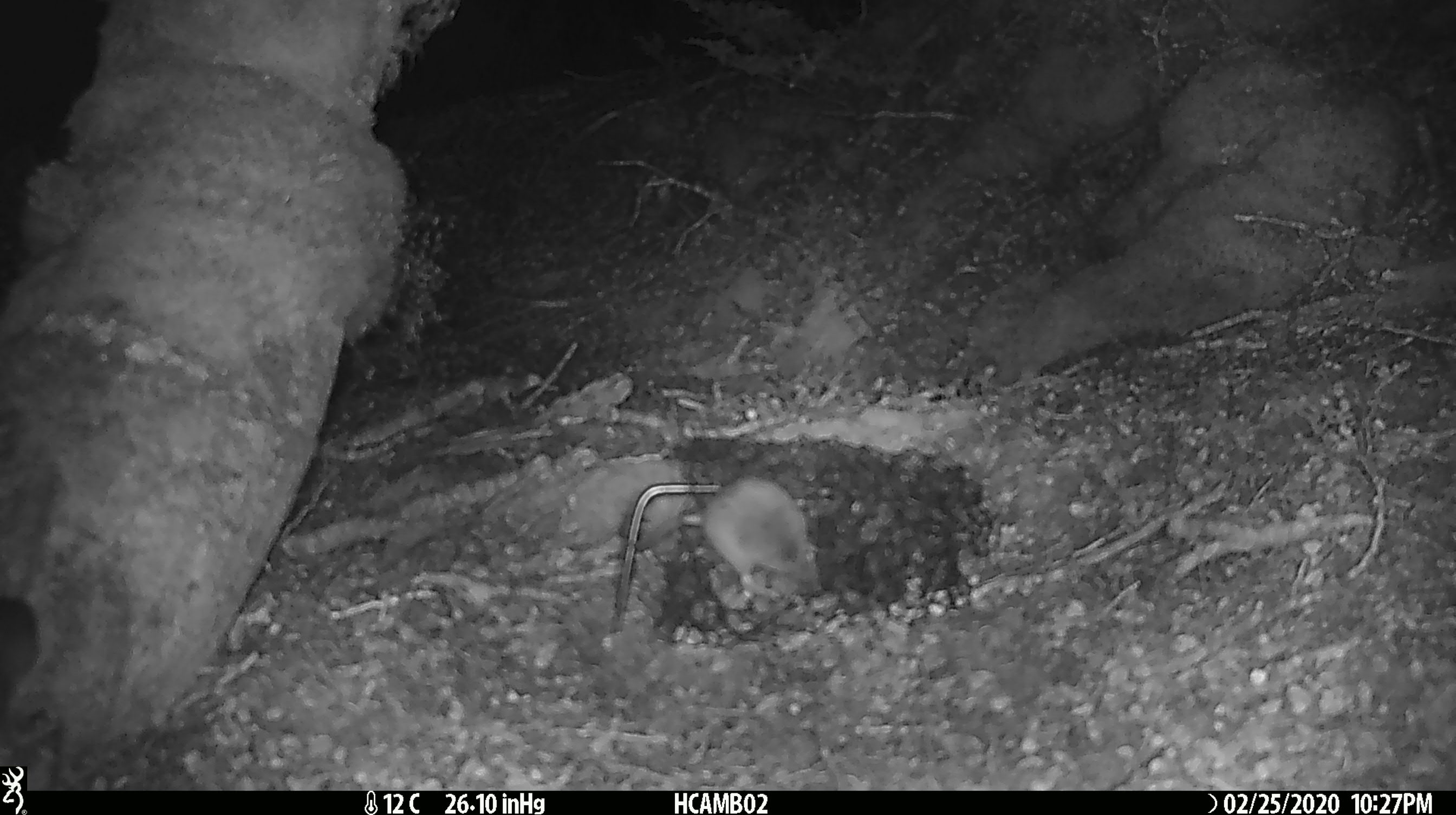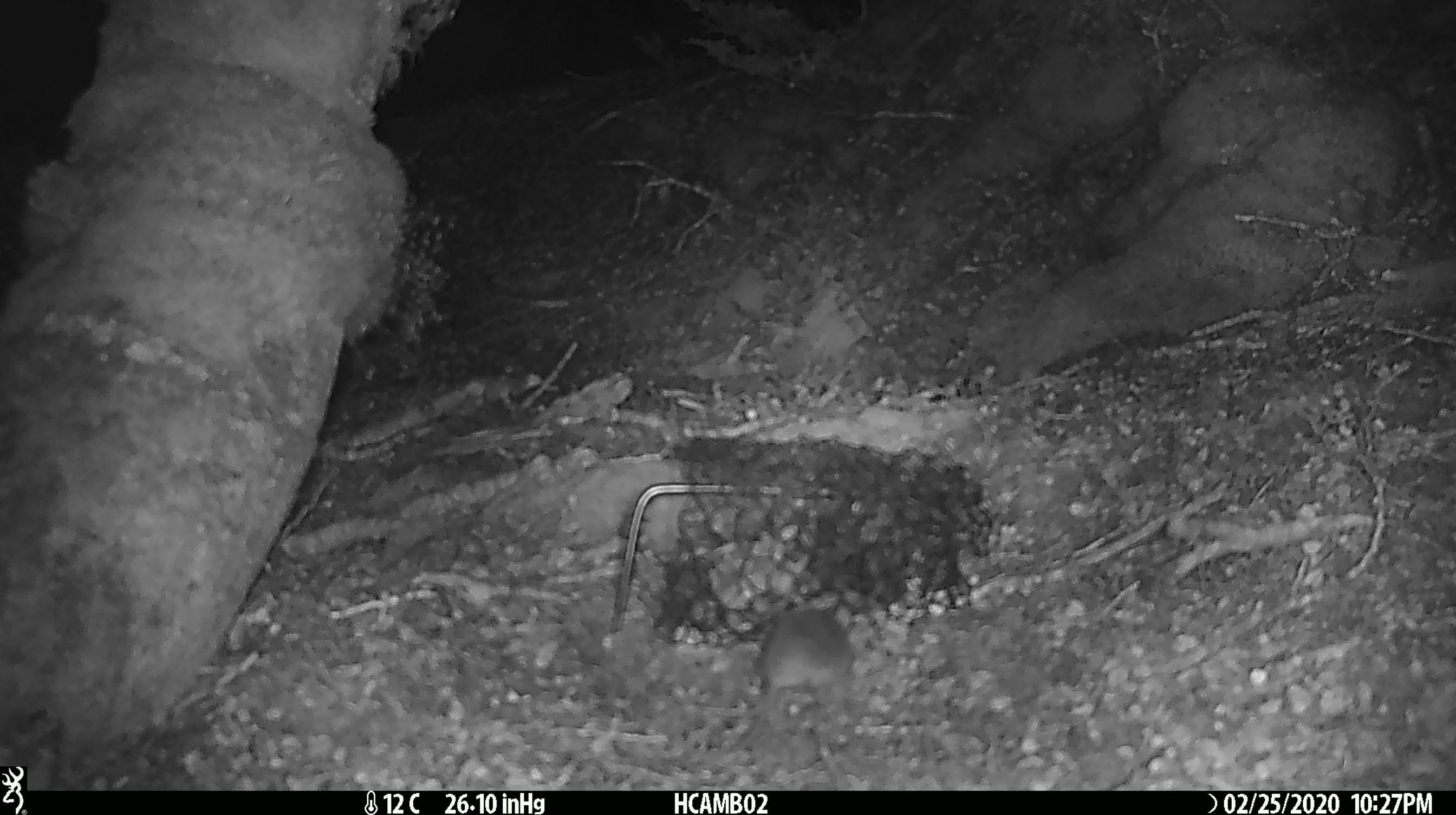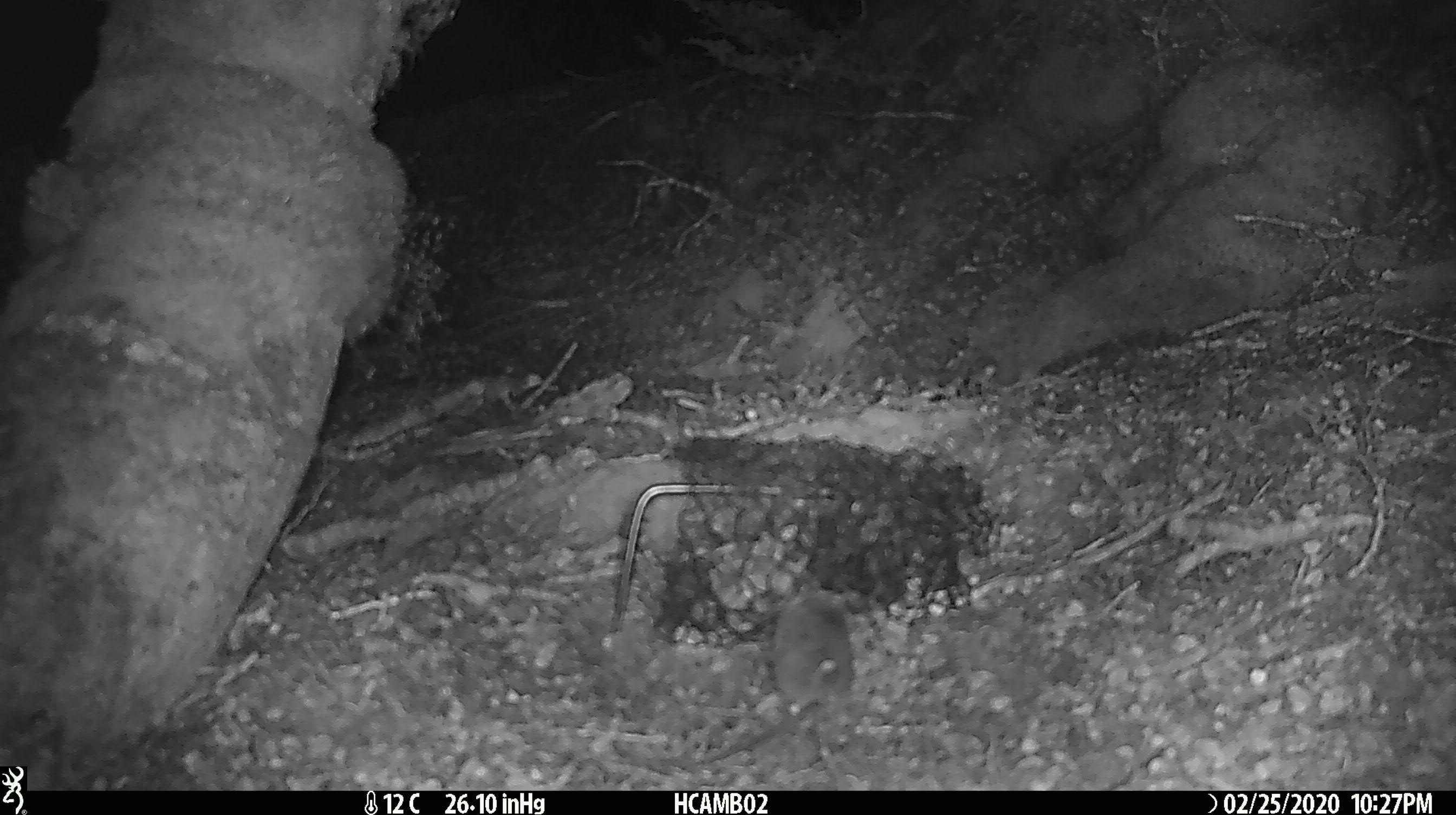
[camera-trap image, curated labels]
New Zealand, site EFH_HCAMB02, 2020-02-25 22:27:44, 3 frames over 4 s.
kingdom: Animalia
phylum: Chordata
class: Mammalia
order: Rodentia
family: Muridae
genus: Mus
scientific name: Mus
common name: mouse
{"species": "mouse (Mus)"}